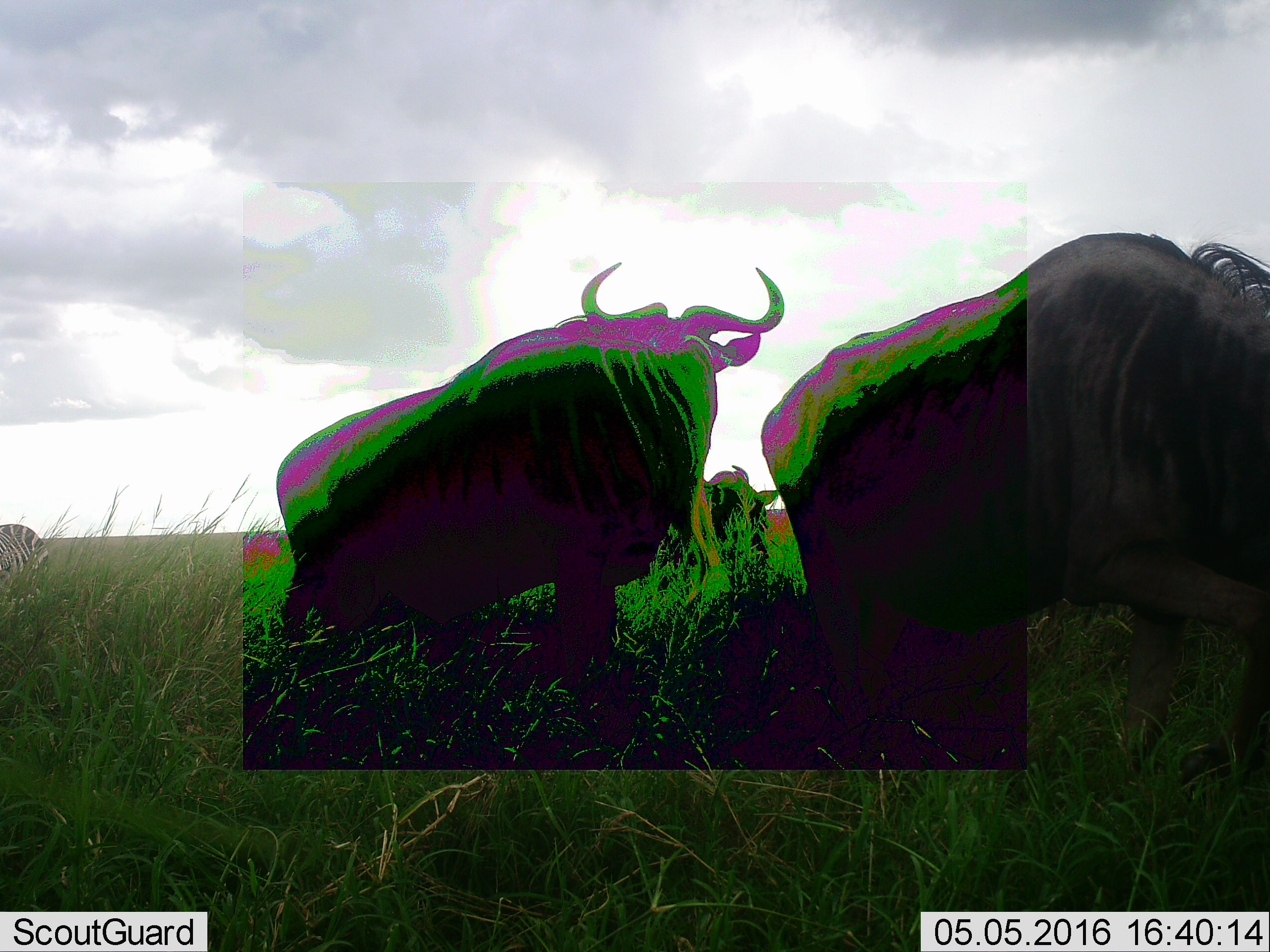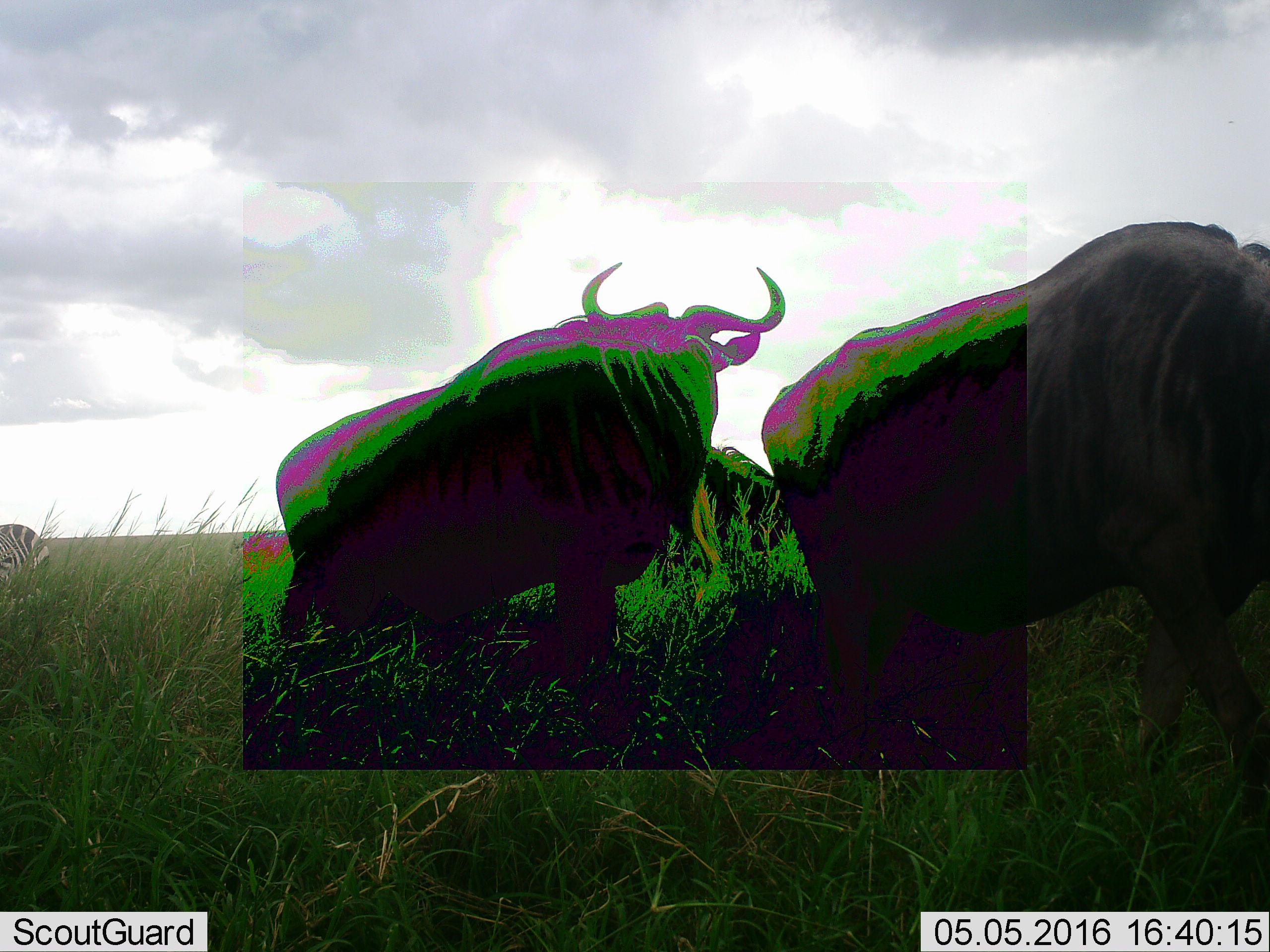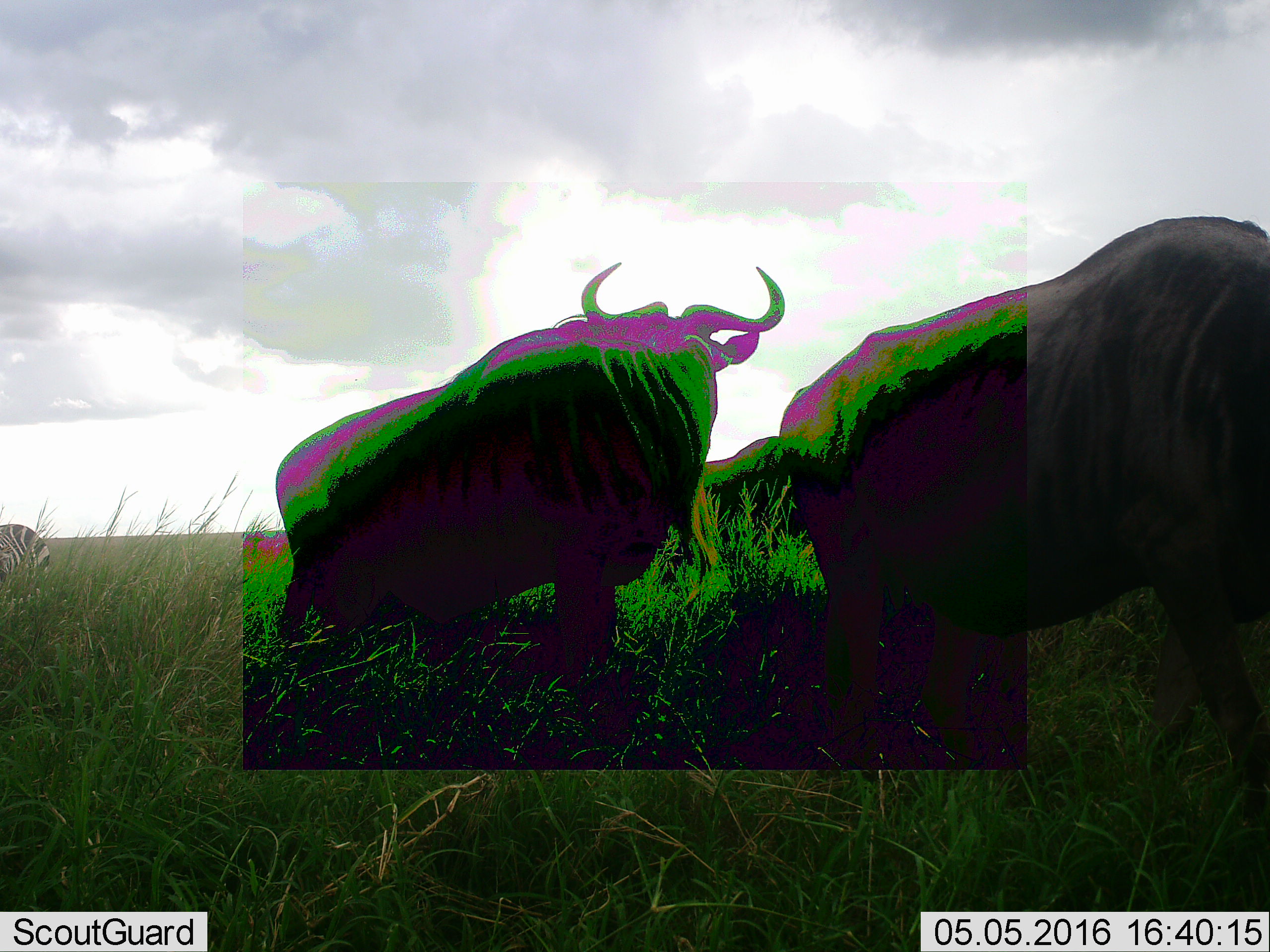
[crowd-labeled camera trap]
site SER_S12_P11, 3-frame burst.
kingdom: Animalia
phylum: Chordata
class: Mammalia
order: Artiodactyla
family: Bovidae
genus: Connochaetes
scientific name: Connochaetes taurinus taurinus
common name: blue wildebeest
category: wildebeestblue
Wildebeestblue (blue wildebeest) (Connochaetes taurinus taurinus), count 3. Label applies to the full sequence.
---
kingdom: Animalia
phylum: Chordata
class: Mammalia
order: Perissodactyla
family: Equidae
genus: Equus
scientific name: Equus quagga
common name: plains zebra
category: zebraplains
Zebraplains (plains zebra) (Equus quagga), count 1. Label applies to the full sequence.